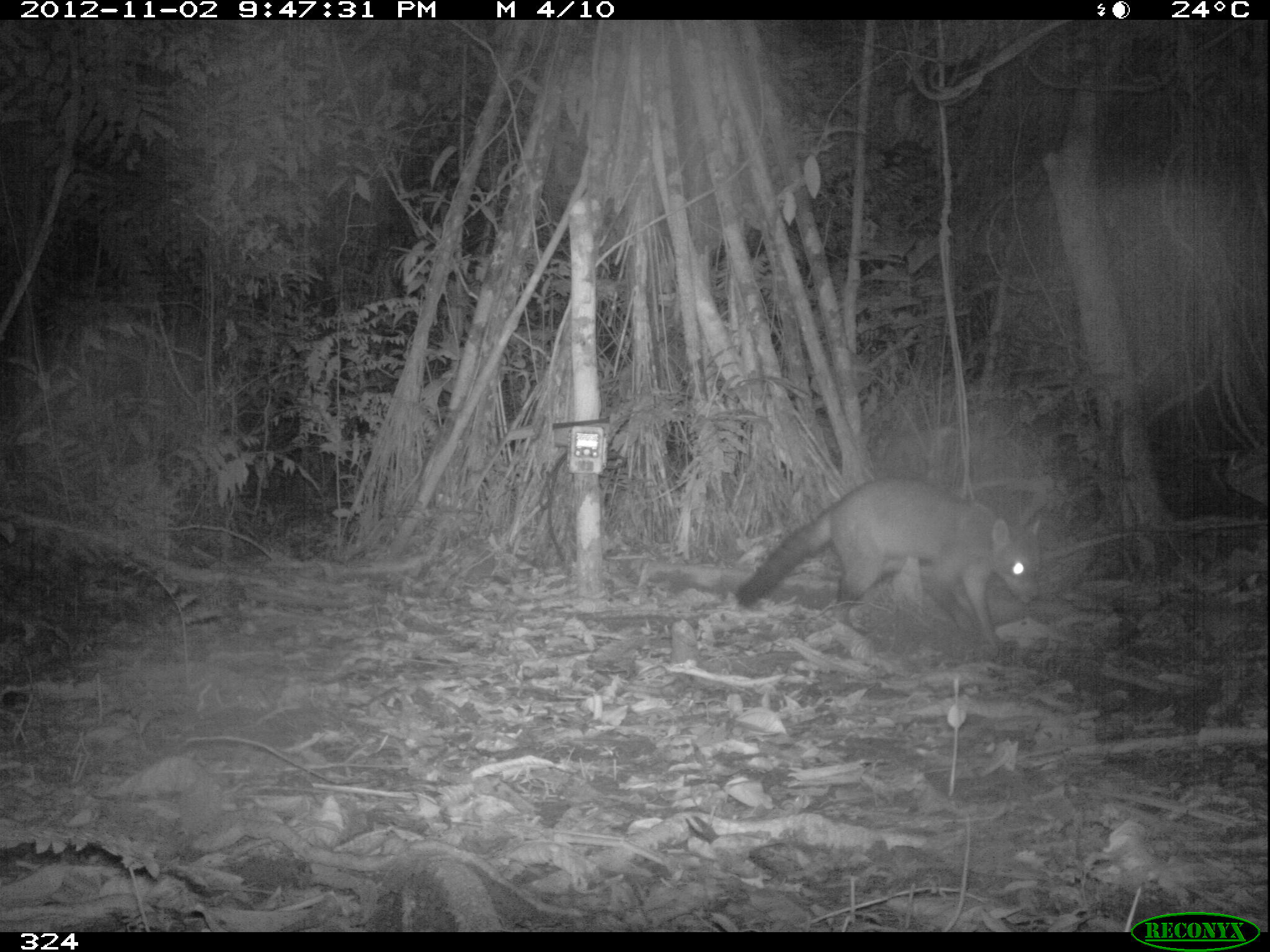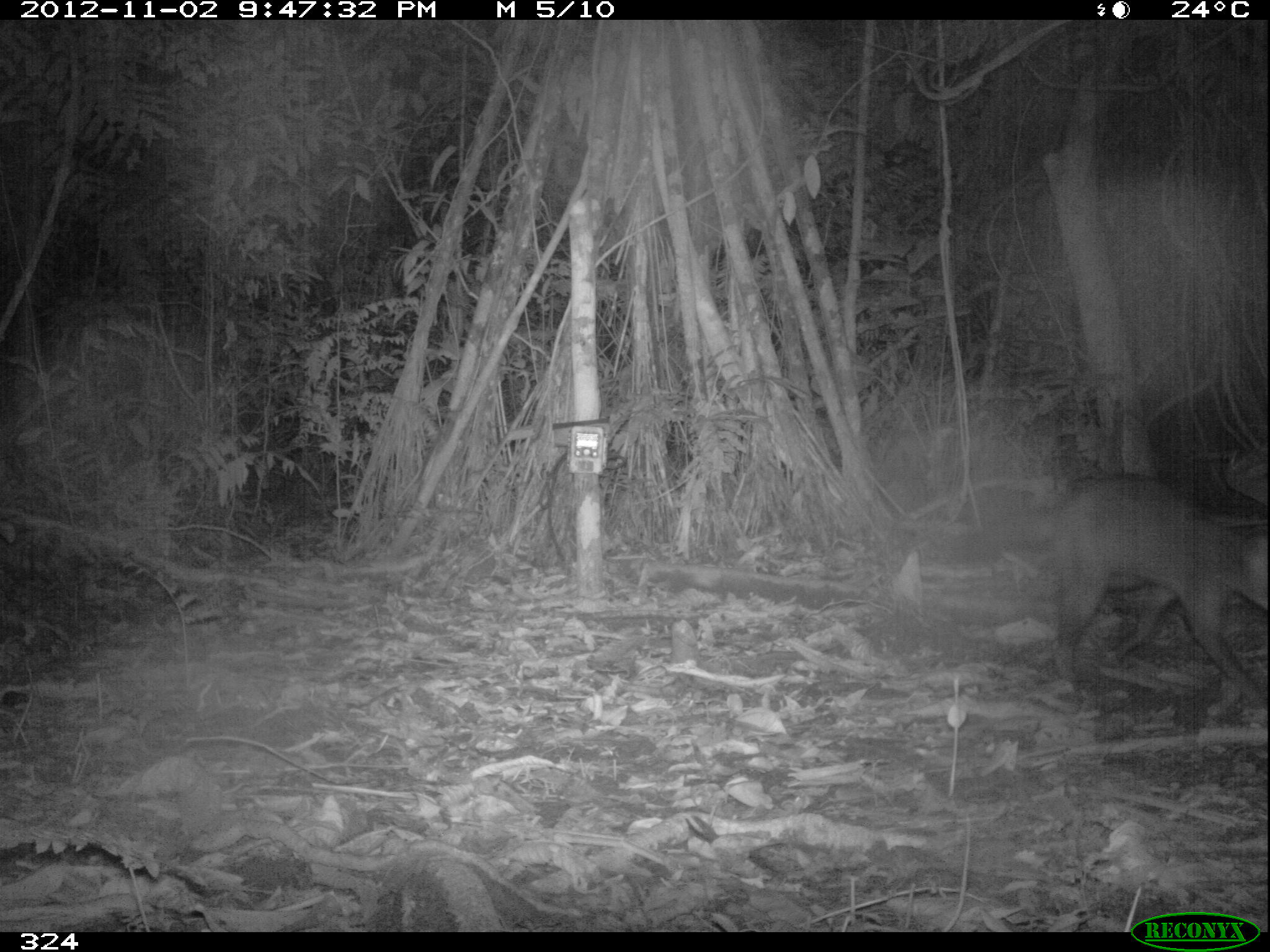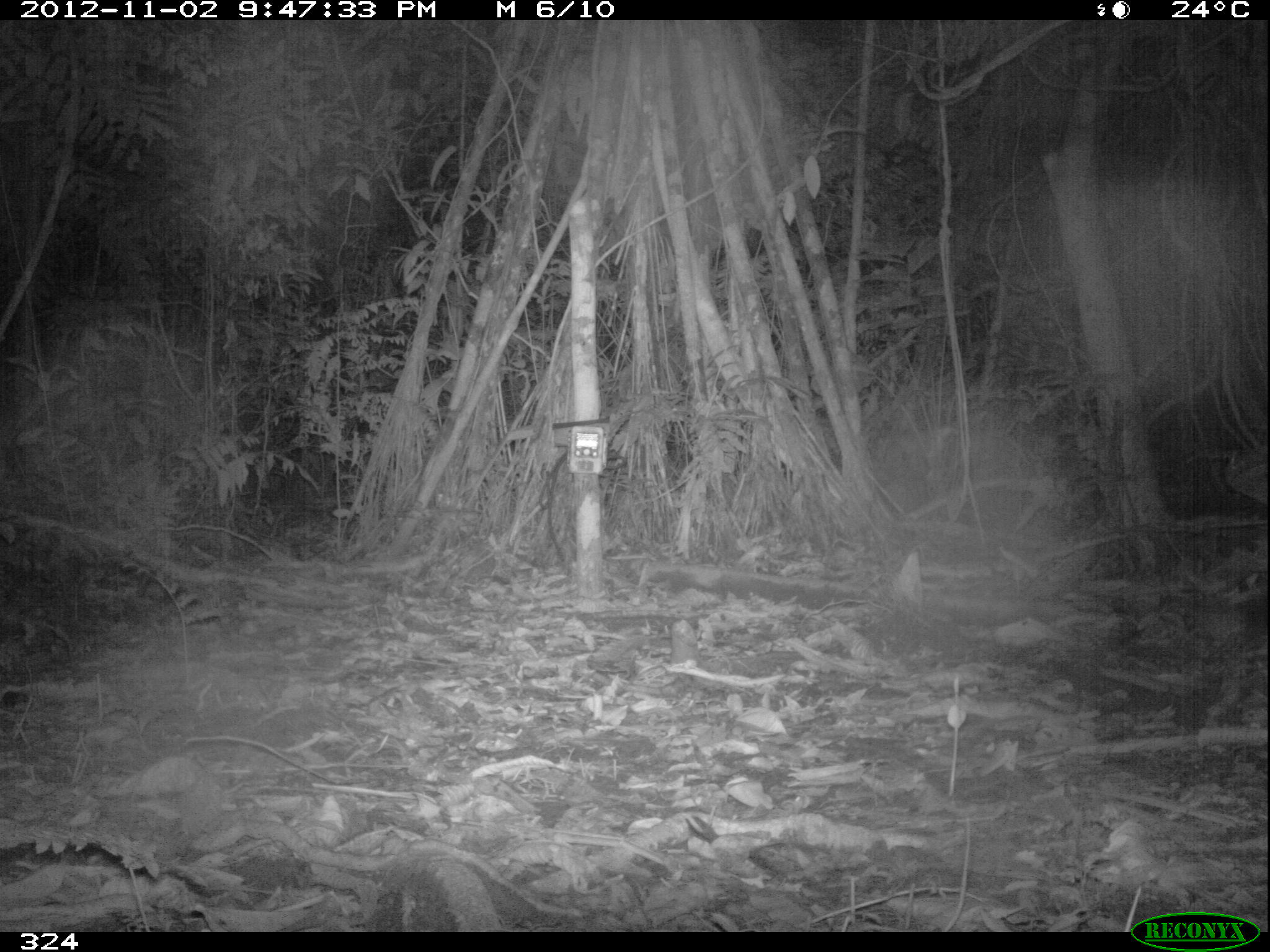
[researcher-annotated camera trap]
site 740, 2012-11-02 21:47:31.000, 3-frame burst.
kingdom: Animalia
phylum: Chordata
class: Mammalia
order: Carnivora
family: Procyonidae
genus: Procyon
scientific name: Procyon cancrivorus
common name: crab-eating raccoon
Procyon cancrivorus (crab-eating raccoon).